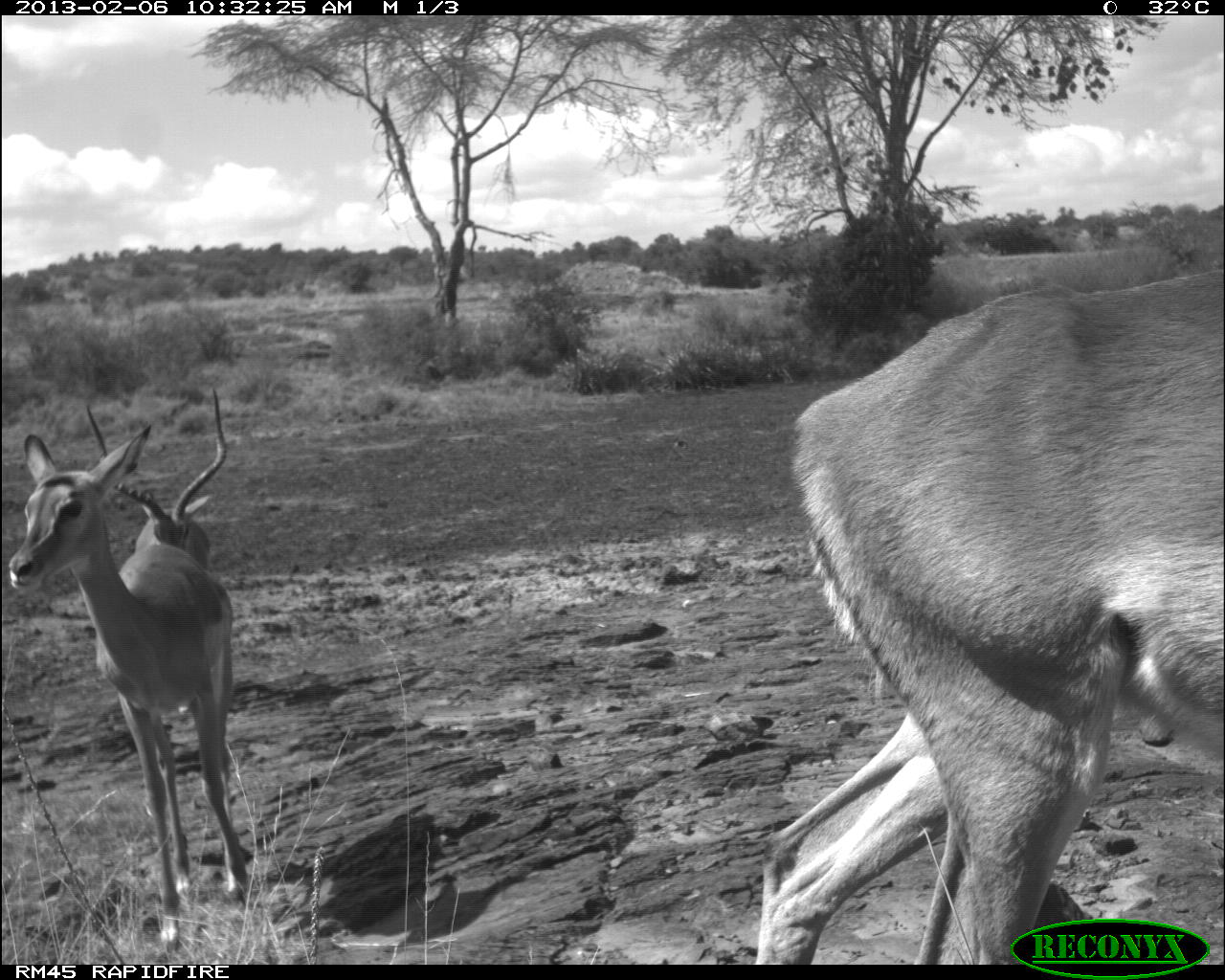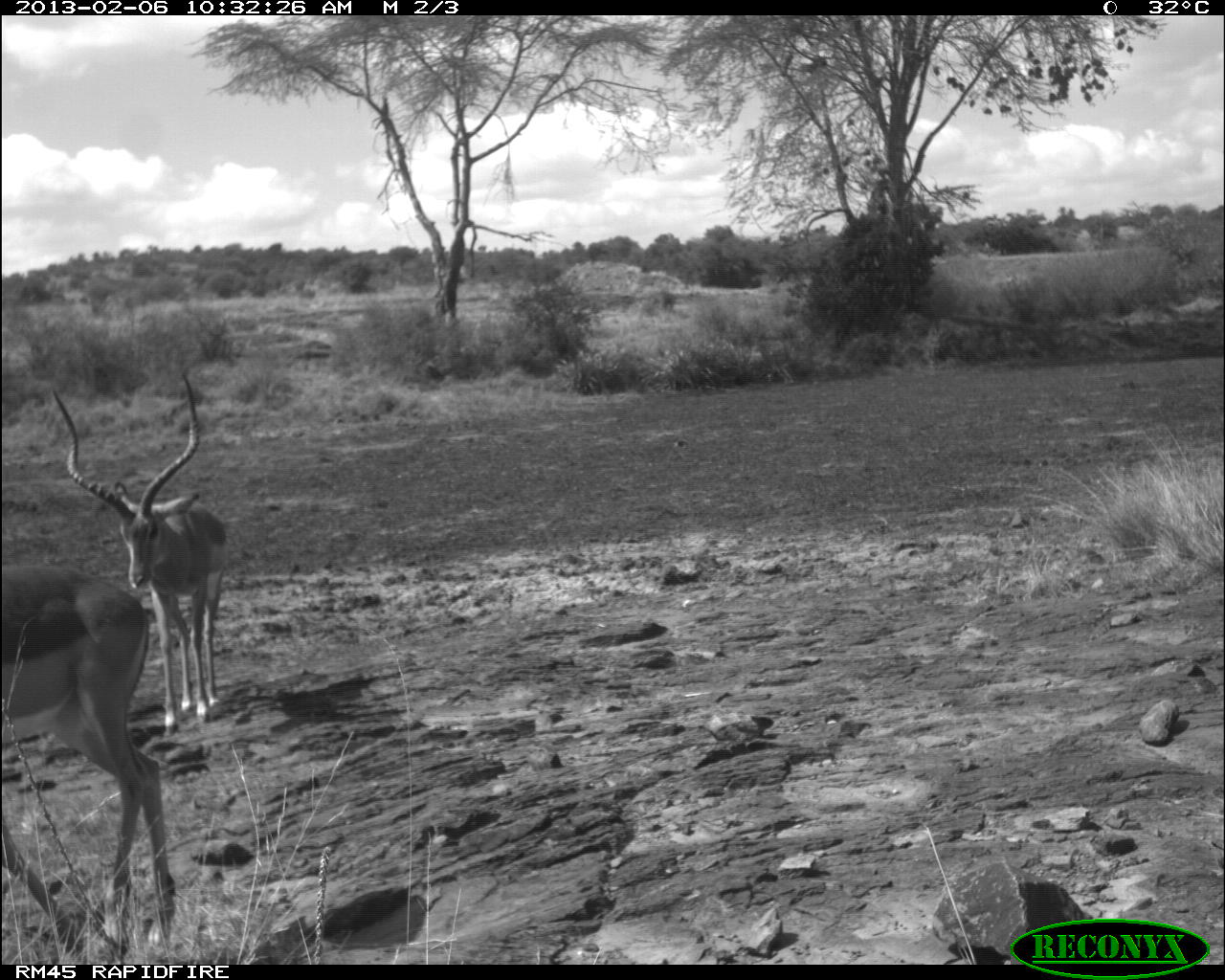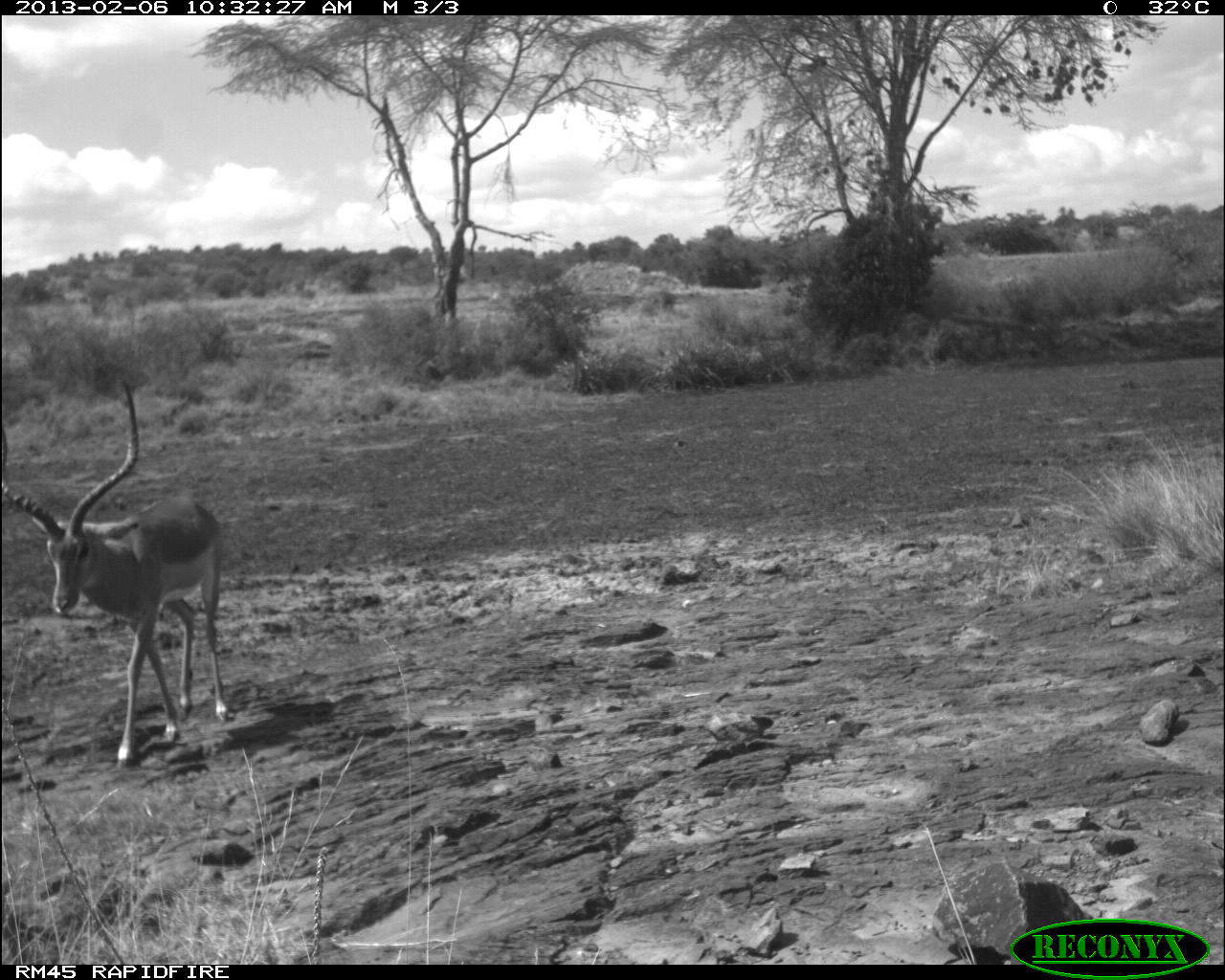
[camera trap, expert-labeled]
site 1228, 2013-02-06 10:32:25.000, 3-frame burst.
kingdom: Animalia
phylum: Chordata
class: Mammalia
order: Artiodactyla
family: Bovidae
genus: Aepyceros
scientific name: Aepyceros melampus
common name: impala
Aepyceros melampus (impala), count 3.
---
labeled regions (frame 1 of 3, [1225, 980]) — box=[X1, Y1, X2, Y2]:
aepyceros melampus: box=[754, 269, 1223, 963]; box=[2, 424, 246, 954]; box=[83, 390, 231, 572]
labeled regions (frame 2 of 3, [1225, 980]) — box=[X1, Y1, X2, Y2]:
aepyceros melampus: box=[1, 567, 177, 955]; box=[54, 375, 229, 735]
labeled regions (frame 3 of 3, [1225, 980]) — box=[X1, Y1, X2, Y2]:
aepyceros melampus: box=[0, 379, 229, 769]